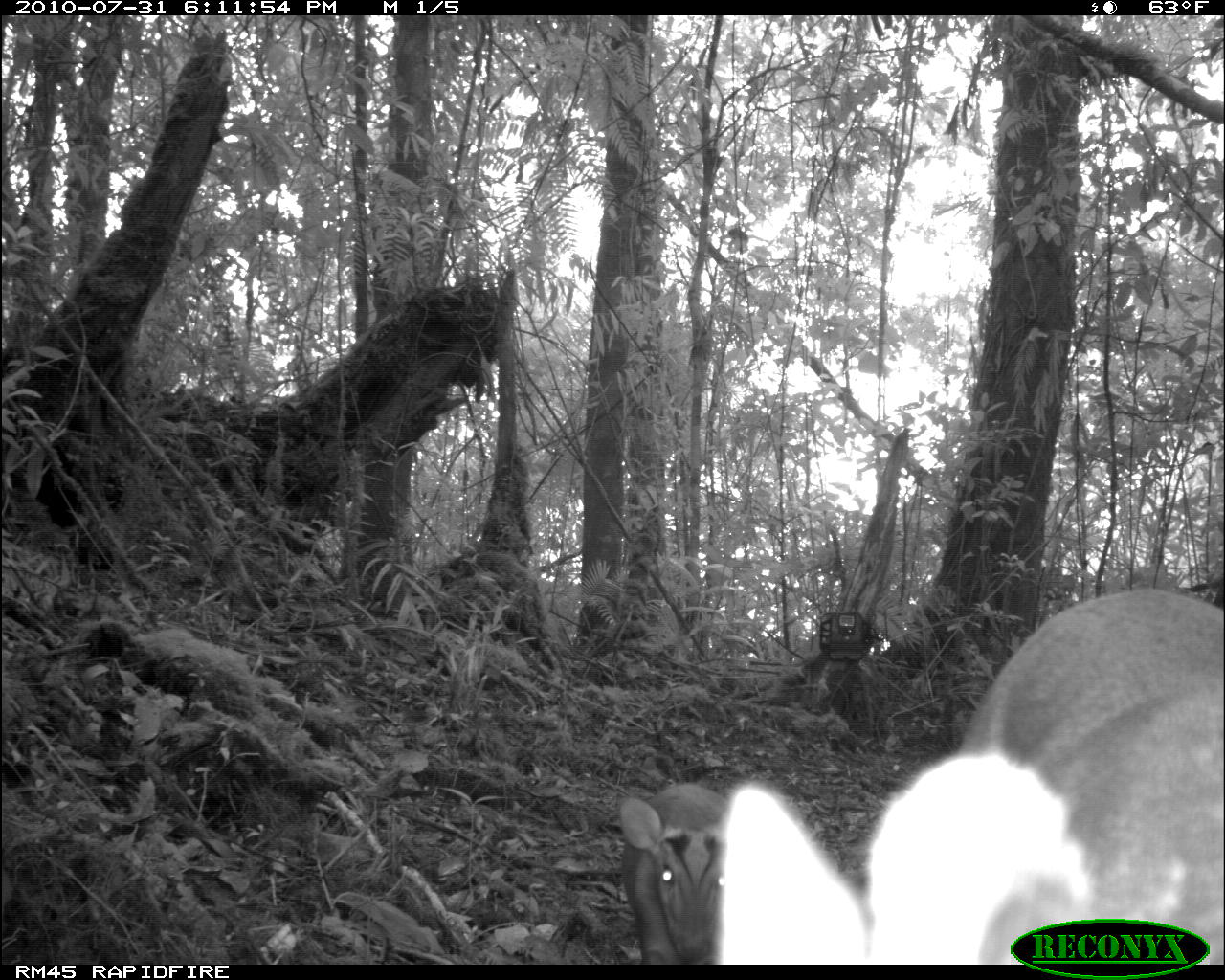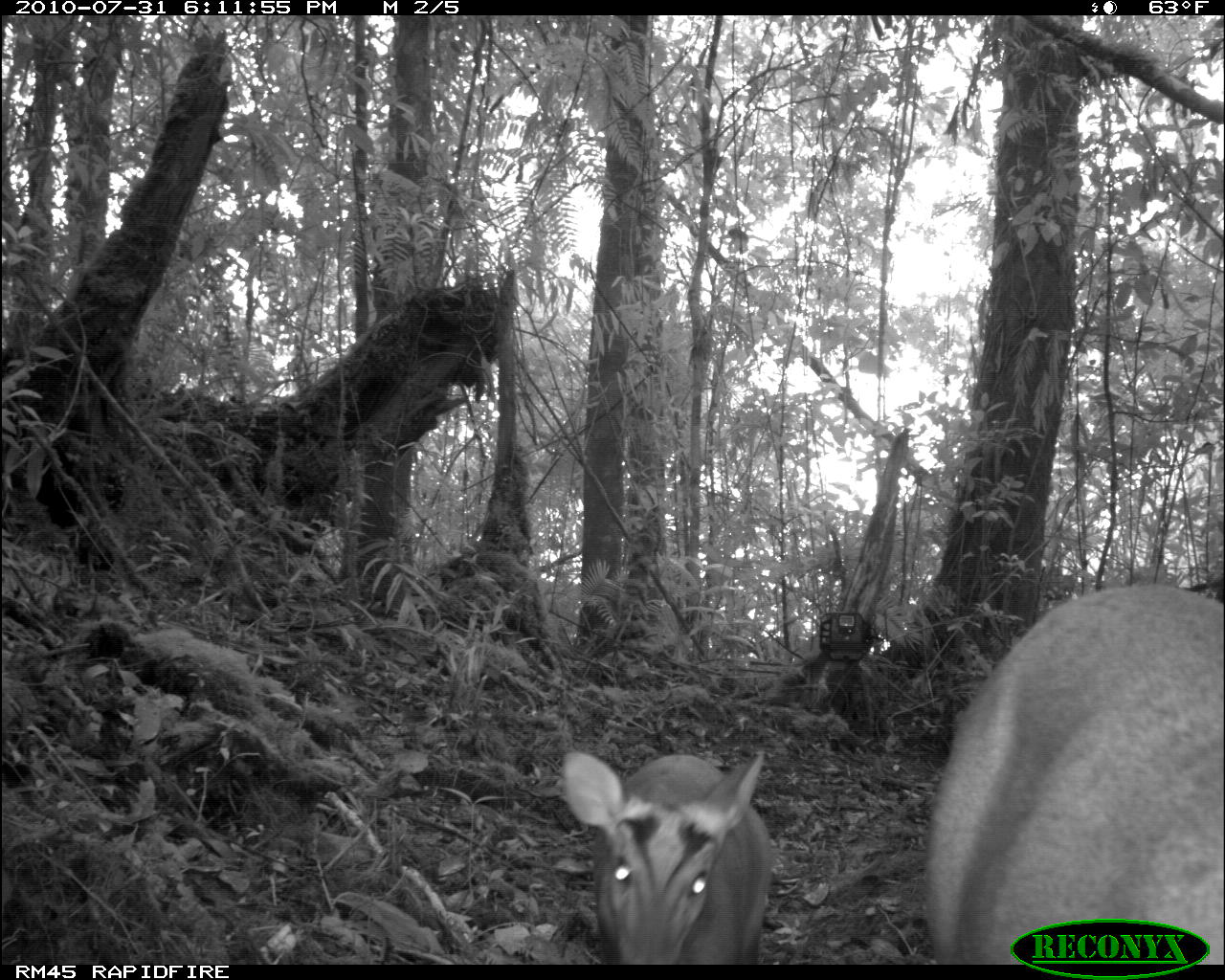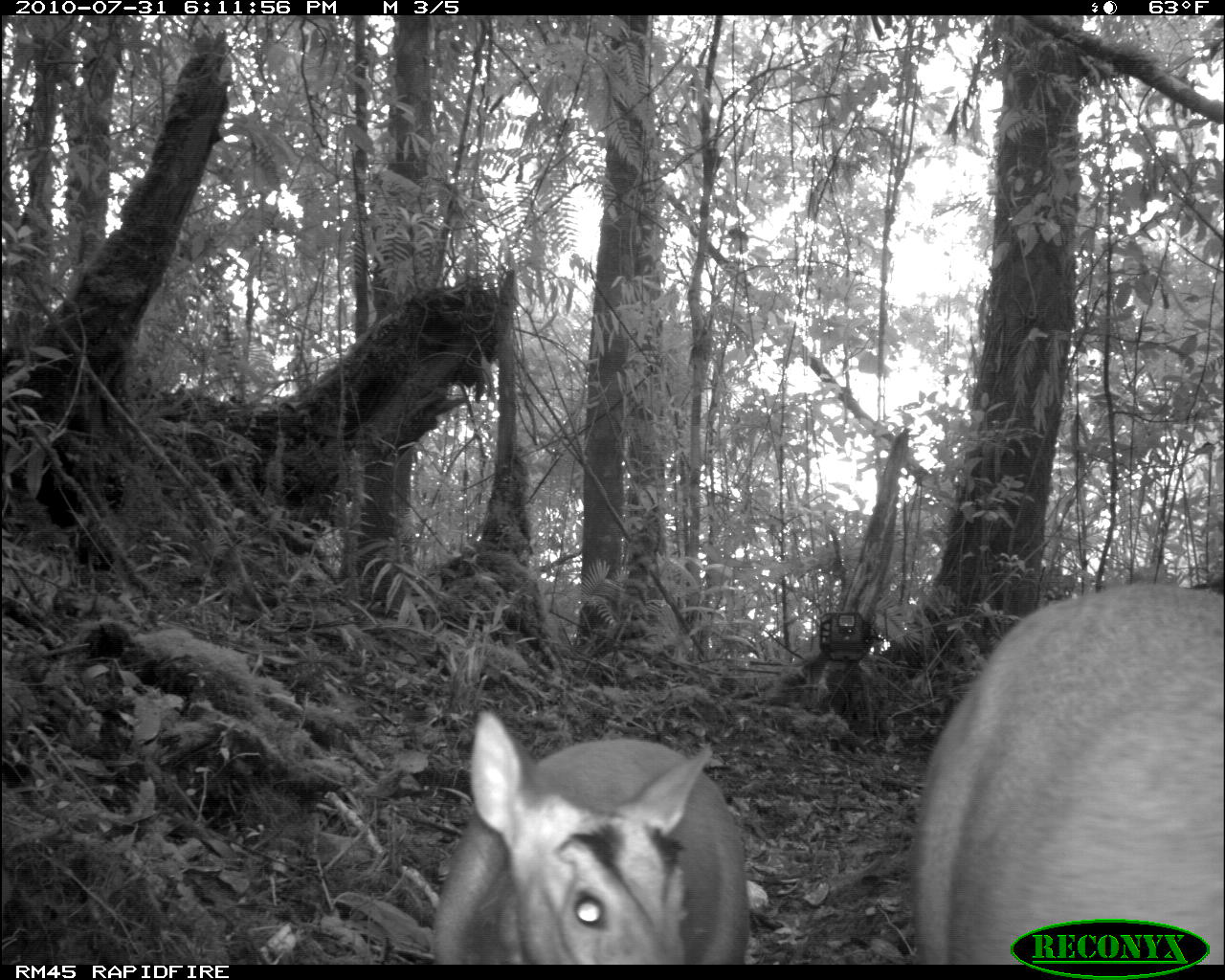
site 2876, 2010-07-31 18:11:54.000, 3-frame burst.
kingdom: Animalia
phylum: Chordata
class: Mammalia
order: Artiodactyla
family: Cervidae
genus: Muntiacus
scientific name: Muntiacus muntjak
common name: southern red muntjac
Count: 2.